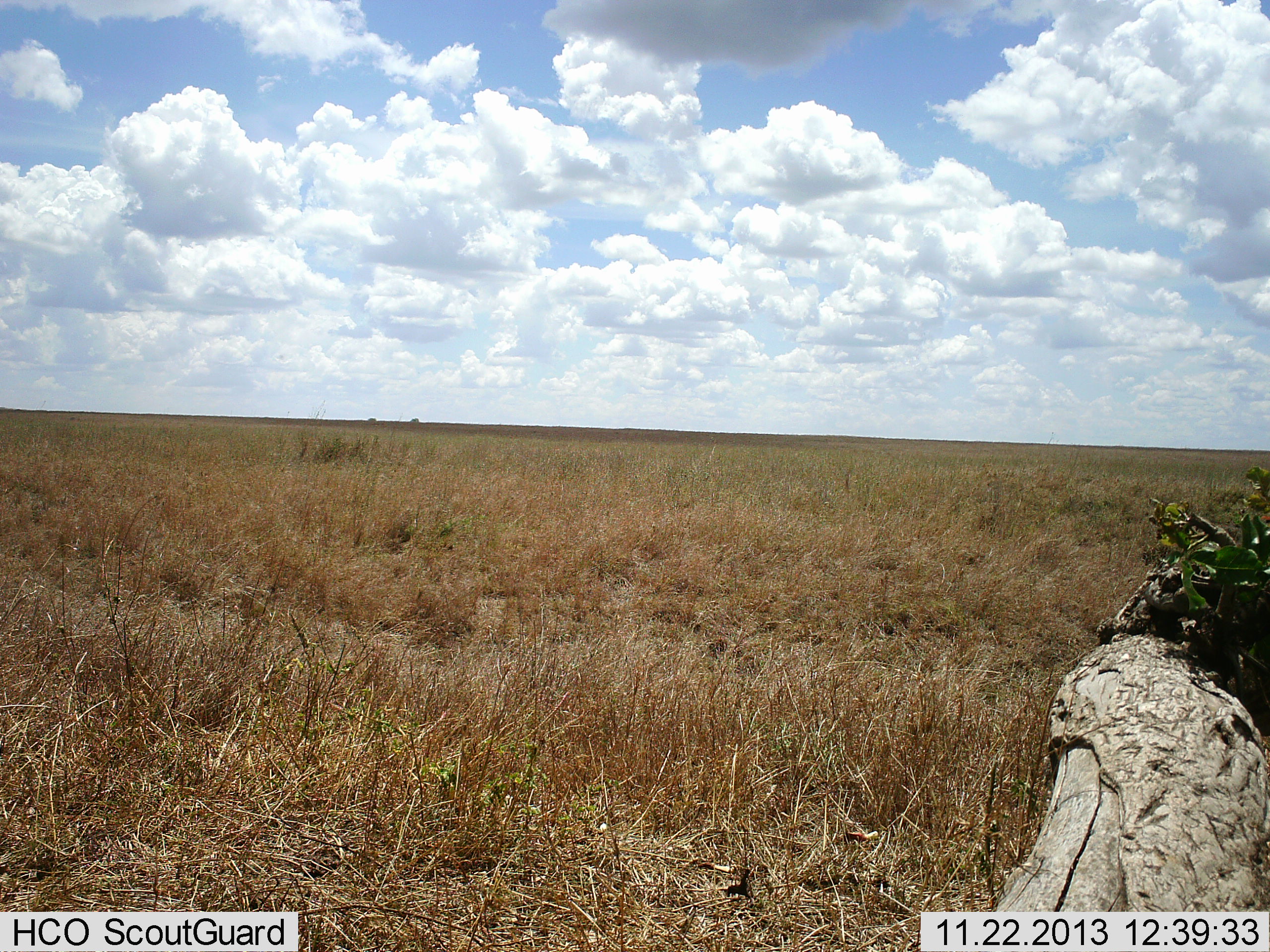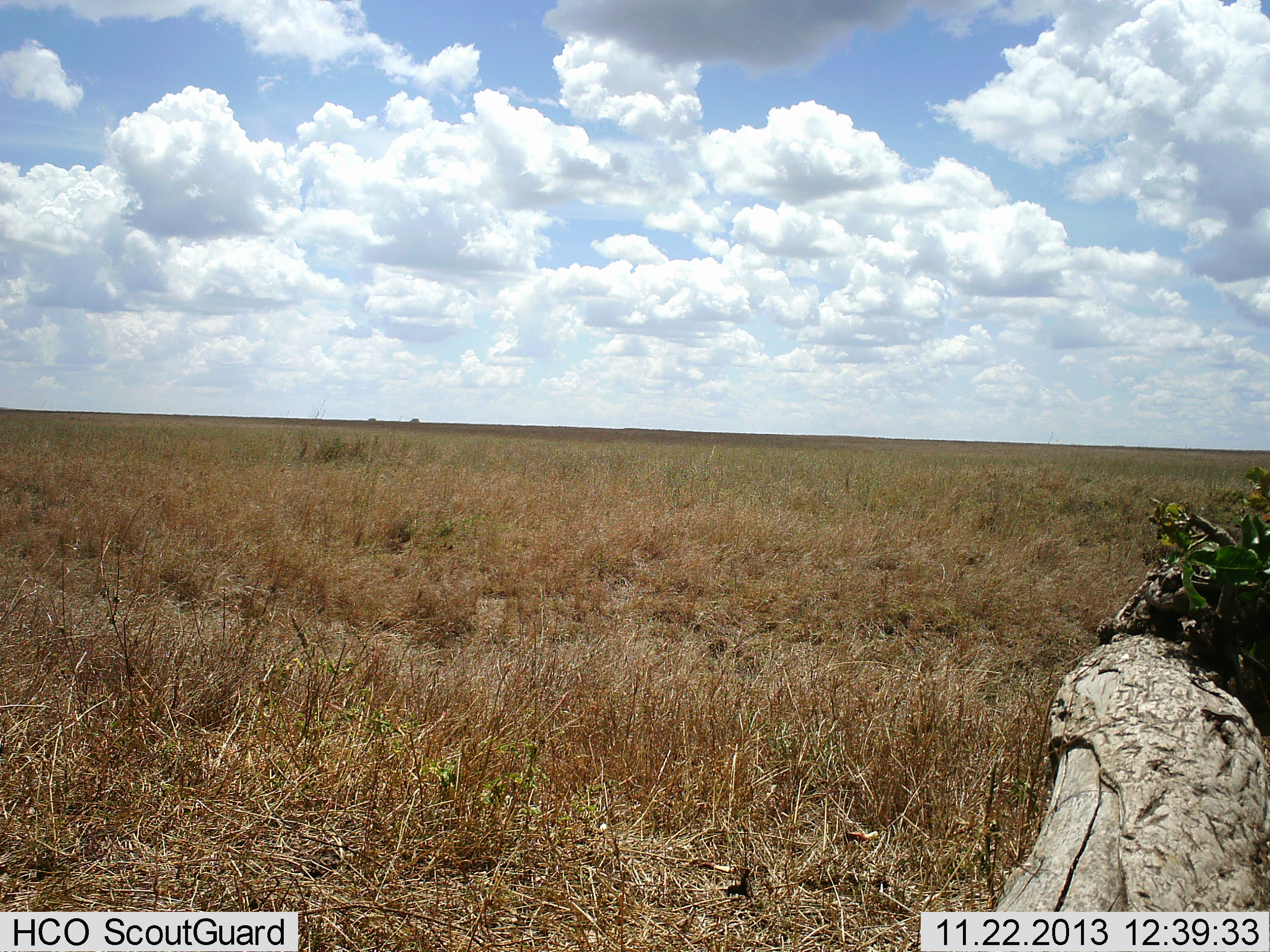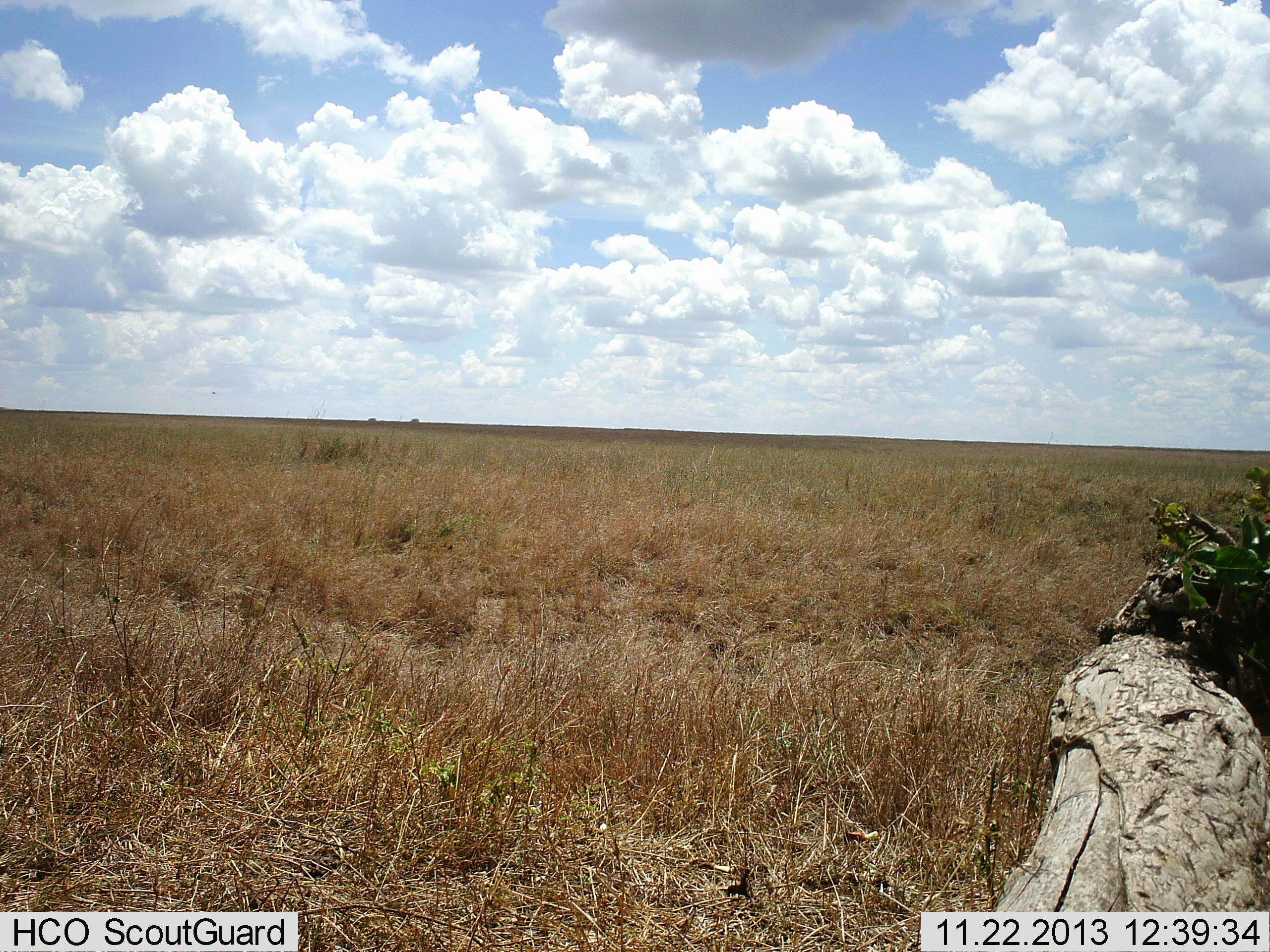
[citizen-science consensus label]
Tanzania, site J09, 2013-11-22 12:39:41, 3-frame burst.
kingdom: Animalia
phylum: Chordata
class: Reptilia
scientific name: Reptilia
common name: reptiles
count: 1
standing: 3%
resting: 0%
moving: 100%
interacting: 0%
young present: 0%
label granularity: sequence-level